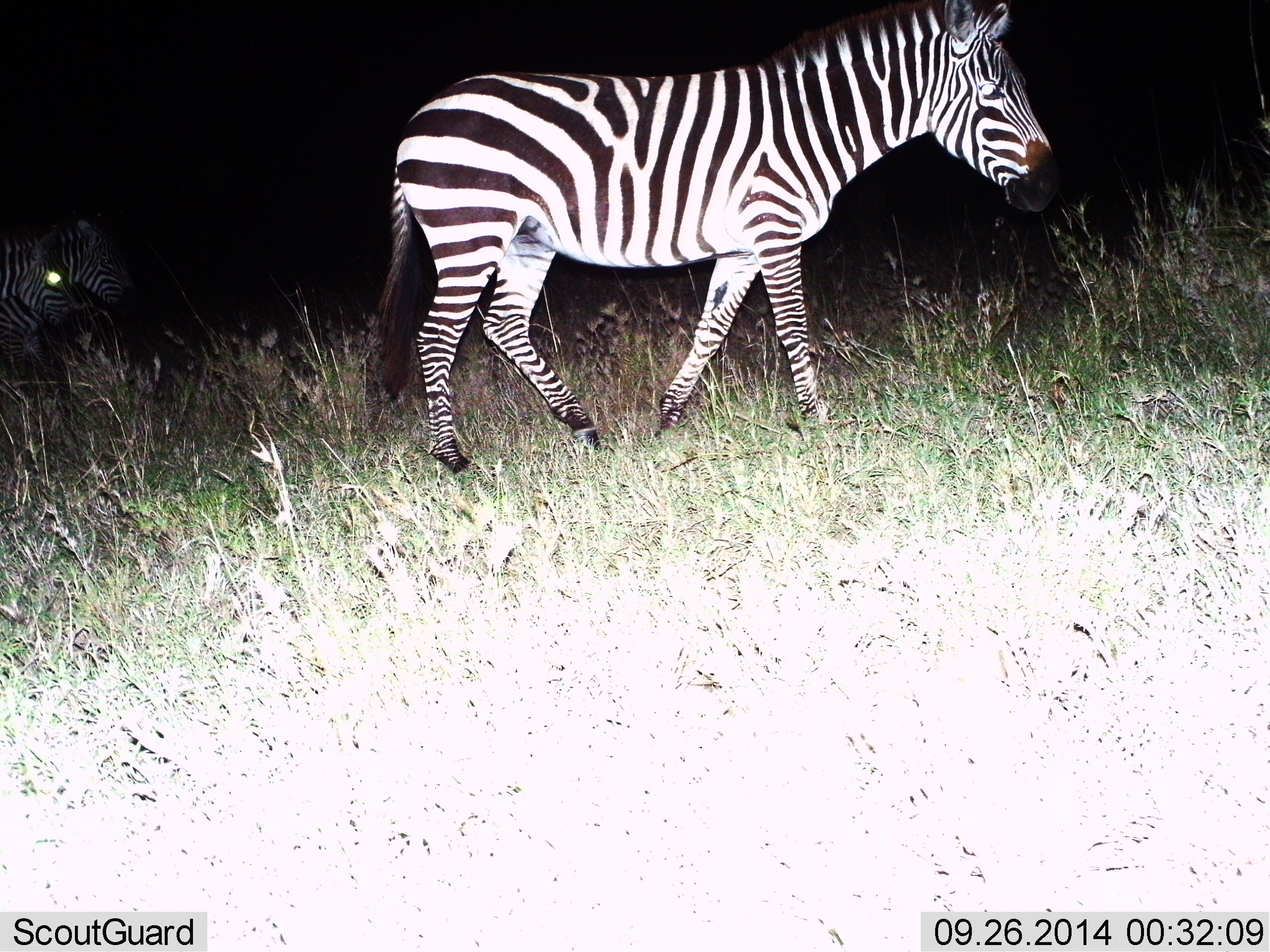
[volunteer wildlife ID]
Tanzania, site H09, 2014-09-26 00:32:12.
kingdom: Animalia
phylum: Chordata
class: Mammalia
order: Perissodactyla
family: Equidae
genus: Equus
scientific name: Equus quagga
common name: plains zebra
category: zebra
Zebra (plains zebra) (Equus quagga), count 2. Behavior (volunteer vote fractions): standing 10%, resting 0%, moving 100%, interacting 0%. Young present (vote fraction): 10%. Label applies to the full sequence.